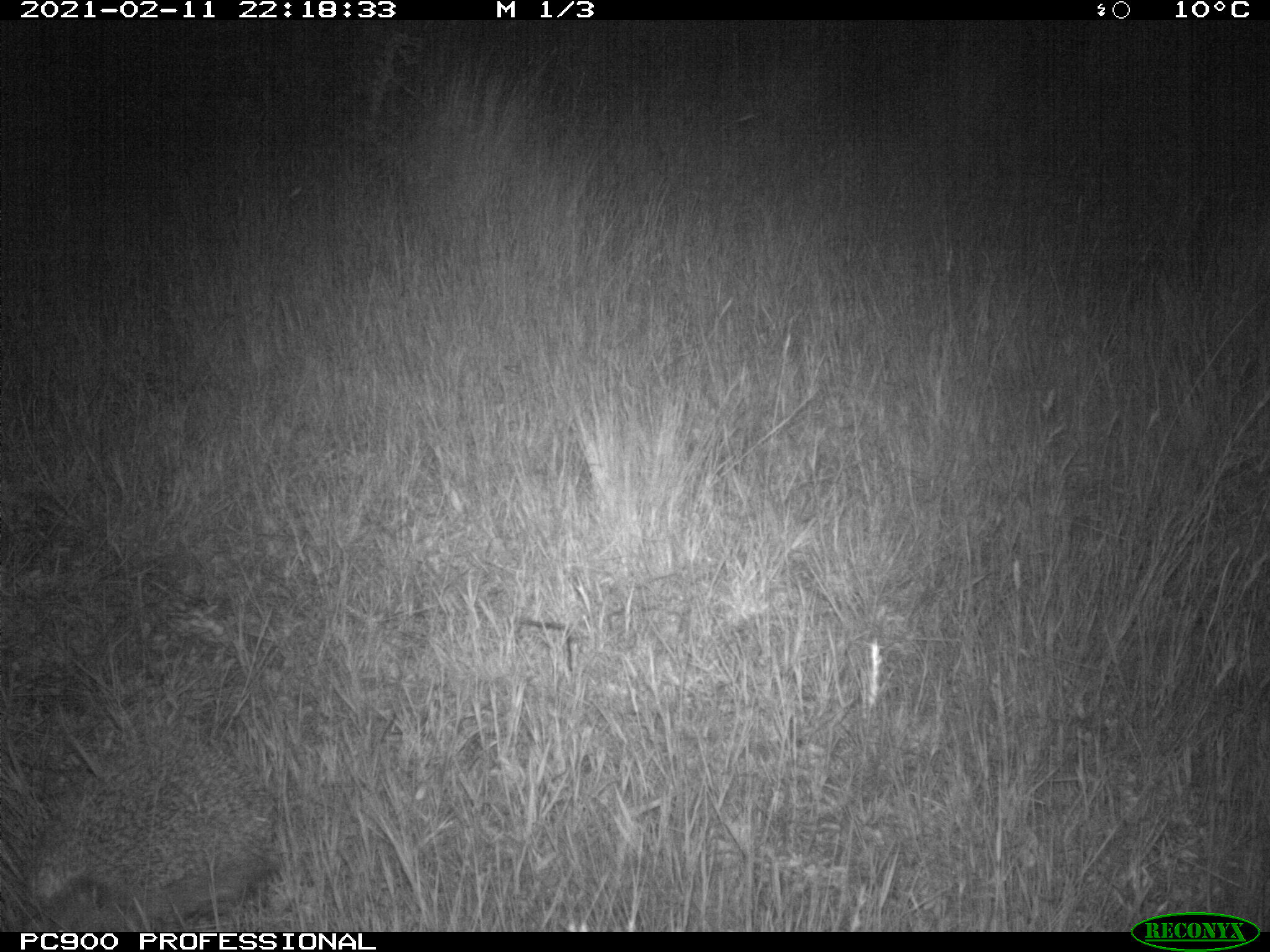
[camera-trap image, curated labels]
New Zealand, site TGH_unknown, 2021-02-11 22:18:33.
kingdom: Animalia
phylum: Chordata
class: Mammalia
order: Eulipotyphla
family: Erinaceidae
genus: Erinaceus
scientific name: Erinaceus europaeus europaeus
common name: european hedgehog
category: hedgehog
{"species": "hedgehog (european hedgehog) (Erinaceus europaeus europaeus)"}